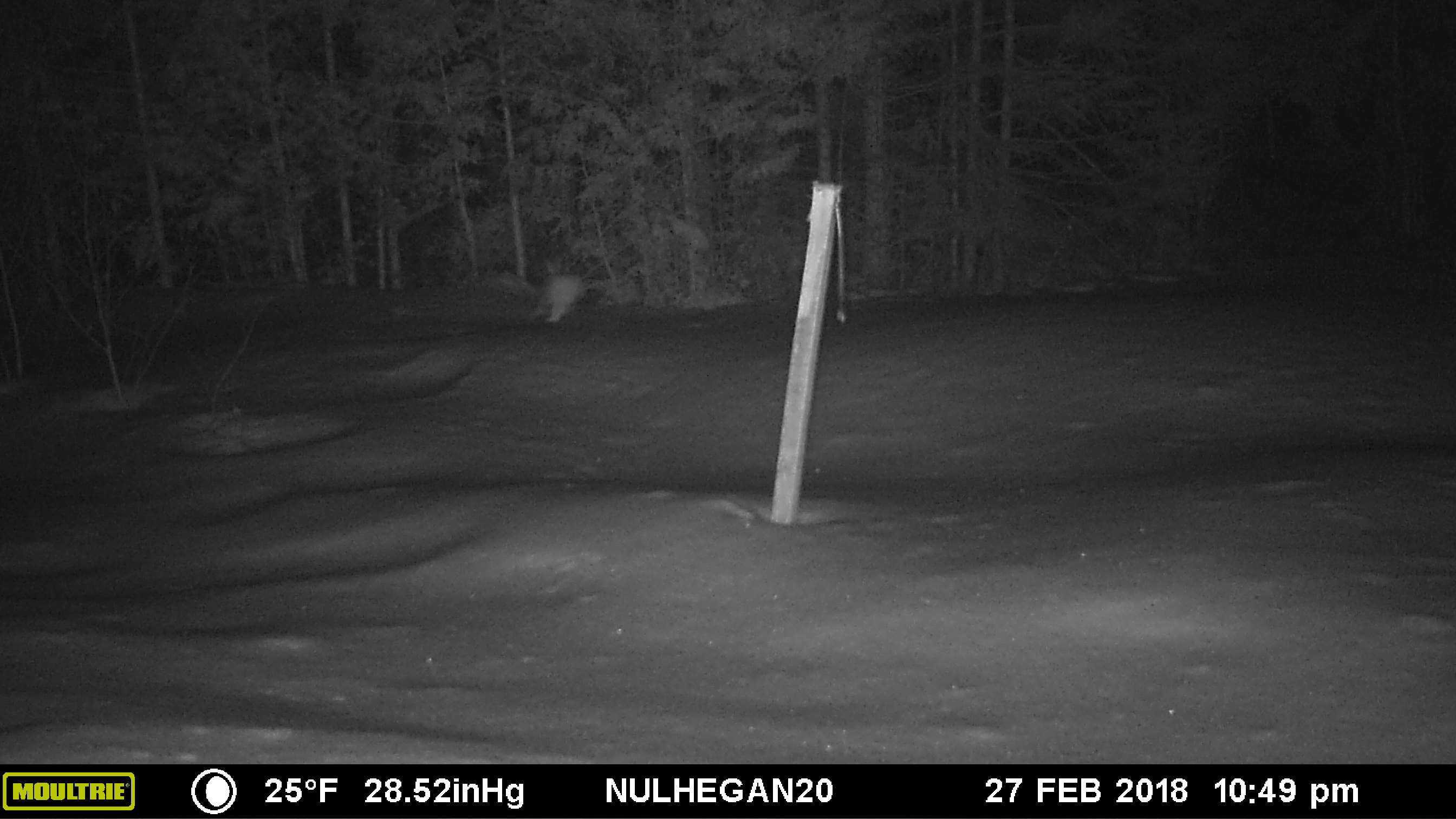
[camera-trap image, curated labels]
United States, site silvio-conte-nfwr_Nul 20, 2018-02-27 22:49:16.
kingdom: Animalia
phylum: Chordata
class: Mammalia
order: Lagomorpha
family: Leporidae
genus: Lepus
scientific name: Lepus americanus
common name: snowshoe hare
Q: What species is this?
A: Snowshoe hare (Lepus americanus).